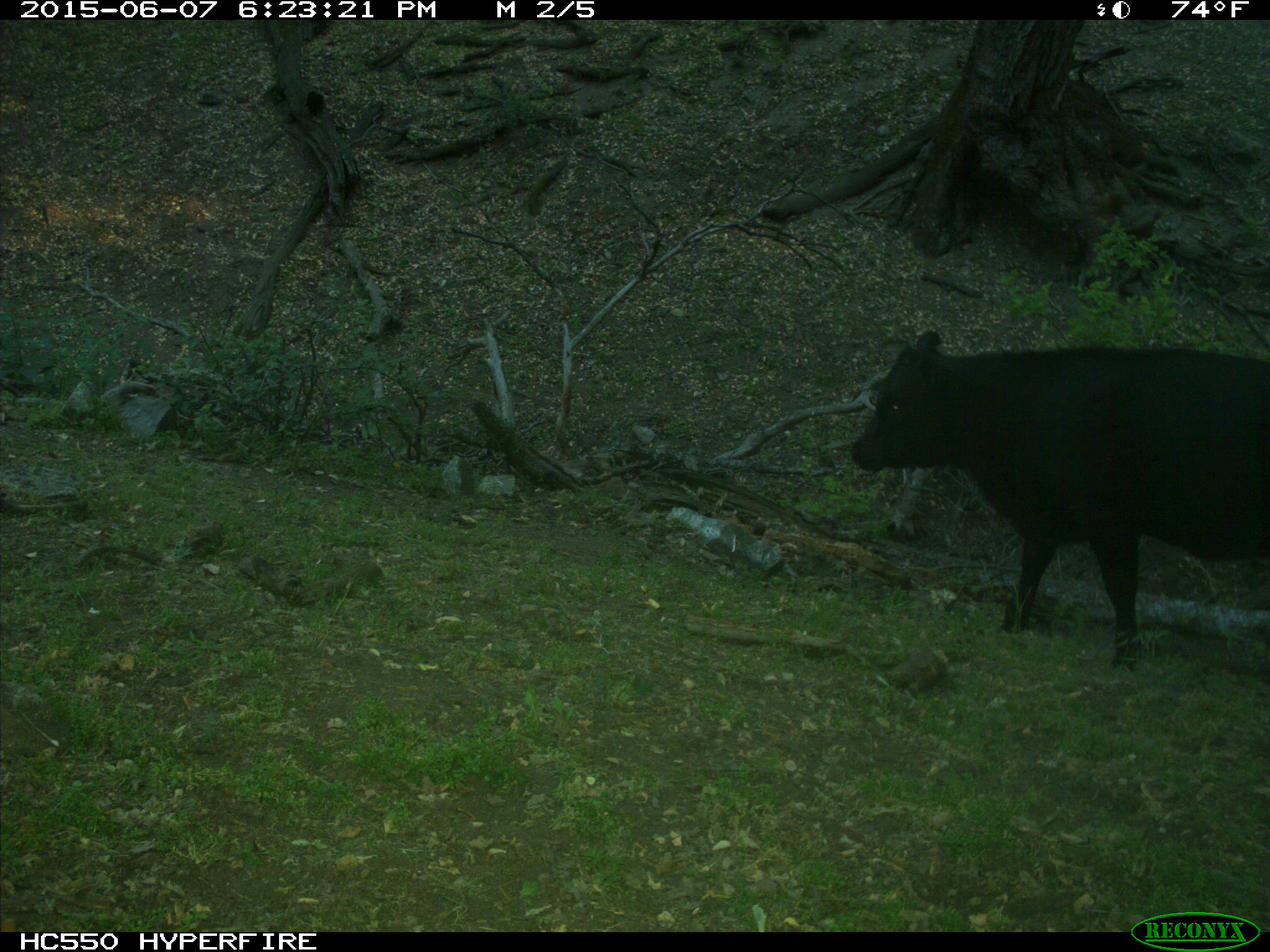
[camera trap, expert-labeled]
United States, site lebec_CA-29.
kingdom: Animalia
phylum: Chordata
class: Mammalia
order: Artiodactyla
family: Bovidae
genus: Bos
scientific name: Bos taurus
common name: domestic cow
Bos taurus (domestic cow).